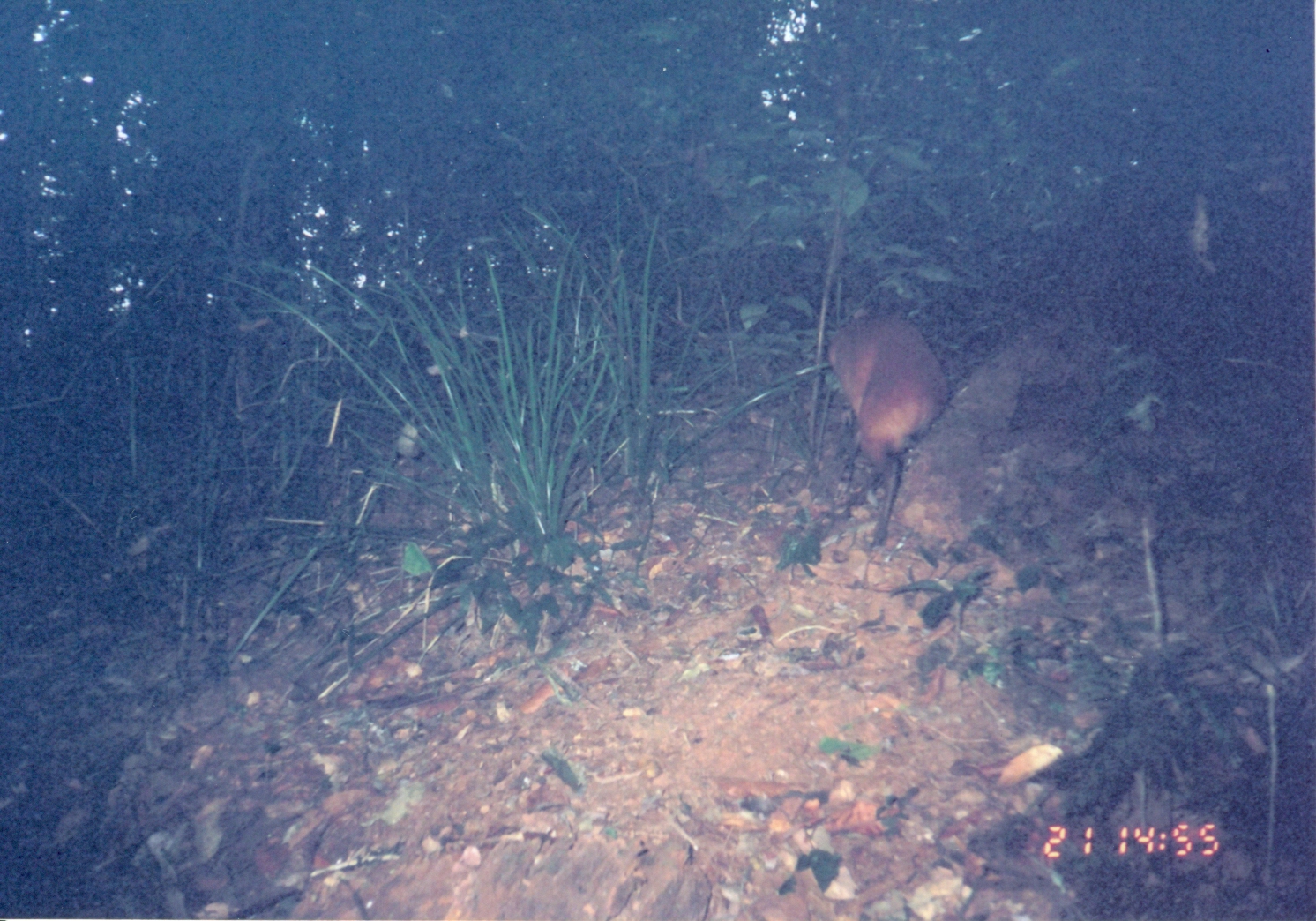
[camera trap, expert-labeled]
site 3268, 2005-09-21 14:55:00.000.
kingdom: Animalia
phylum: Chordata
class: Mammalia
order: Artiodactyla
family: Bovidae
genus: Cephalophus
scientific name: Cephalophus harveyi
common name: harvey's duiker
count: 1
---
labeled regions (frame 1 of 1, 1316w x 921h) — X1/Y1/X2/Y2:
cephalophus harveyi: 828/315/949/555